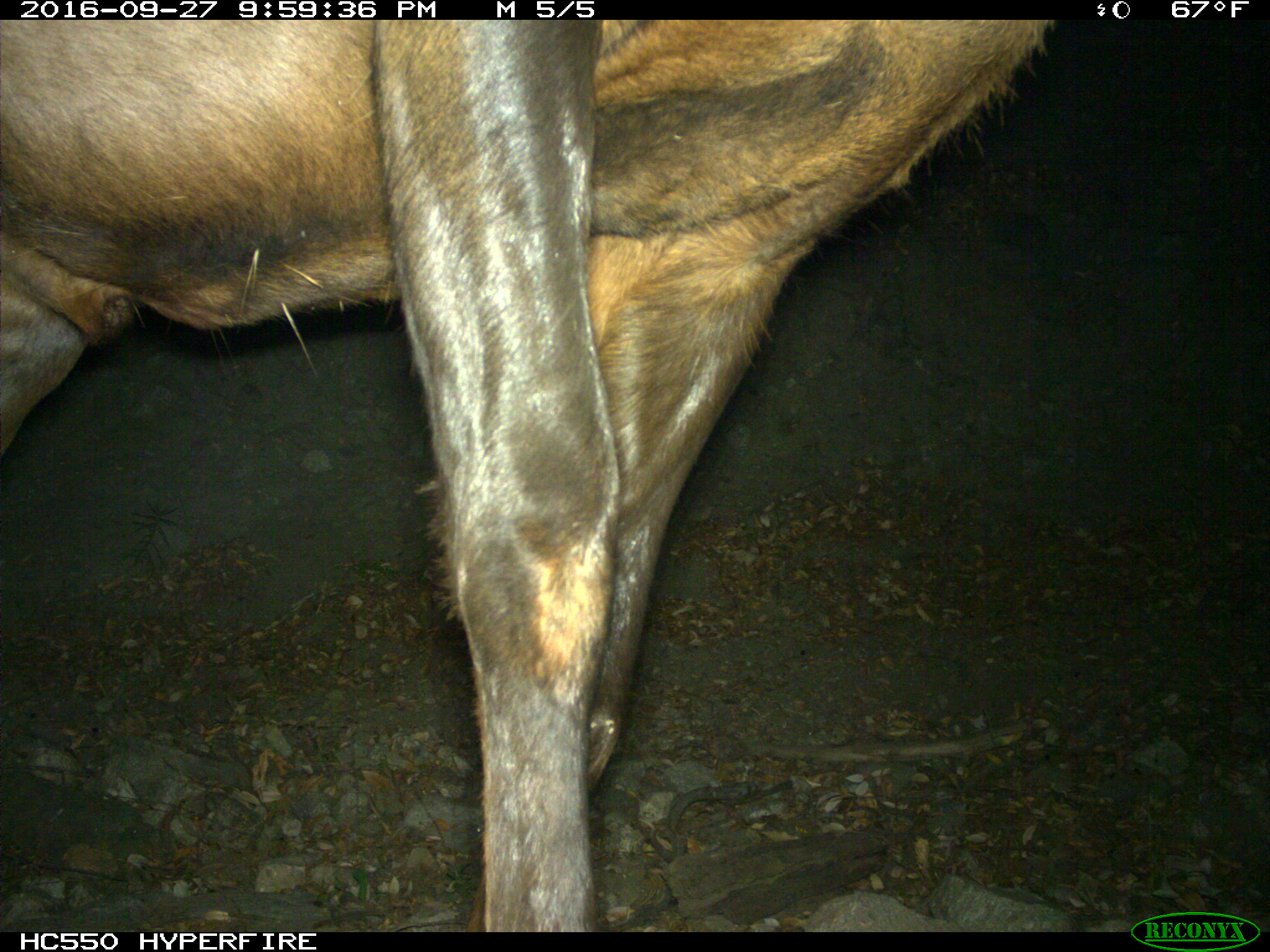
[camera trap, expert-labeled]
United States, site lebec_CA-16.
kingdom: Animalia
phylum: Chordata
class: Mammalia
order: Artiodactyla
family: Cervidae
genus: Cervus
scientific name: Cervus canadensis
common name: elk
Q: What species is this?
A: Cervus canadensis (elk).